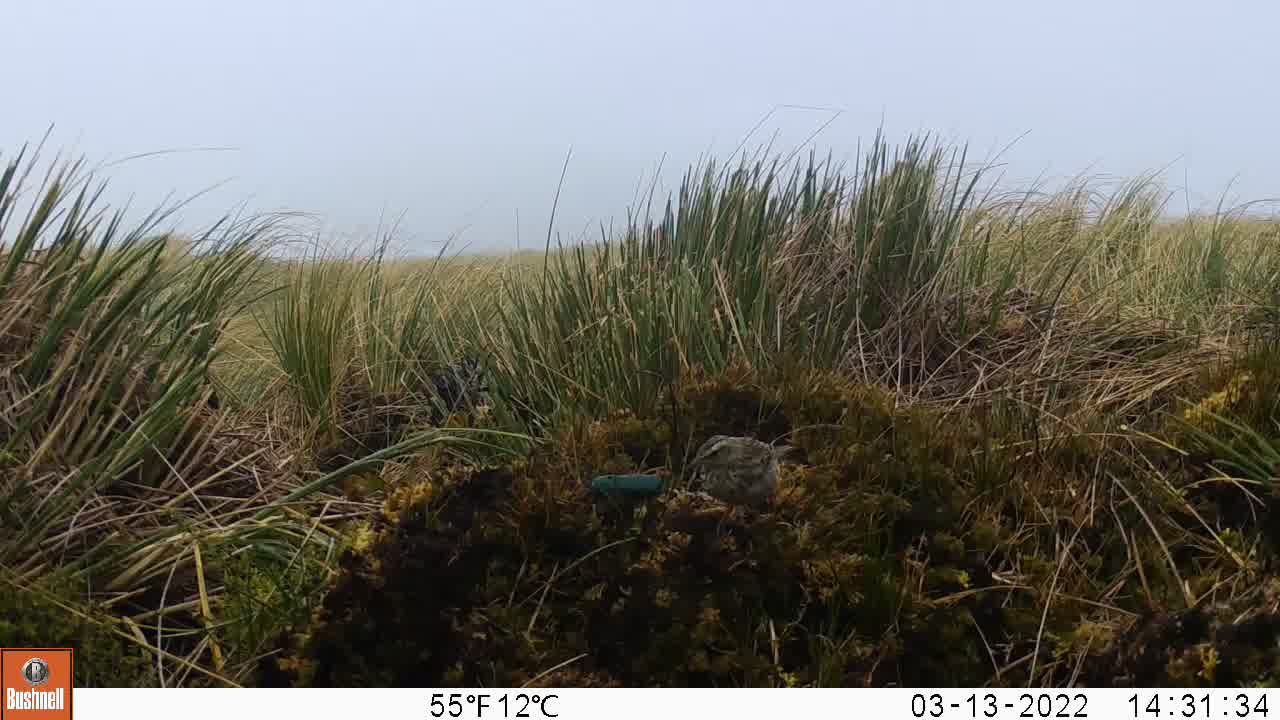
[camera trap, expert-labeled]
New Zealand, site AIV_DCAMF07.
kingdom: Animalia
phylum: Chordata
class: Aves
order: Passeriformes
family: Motacillidae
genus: Anthus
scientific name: Anthus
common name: pipit